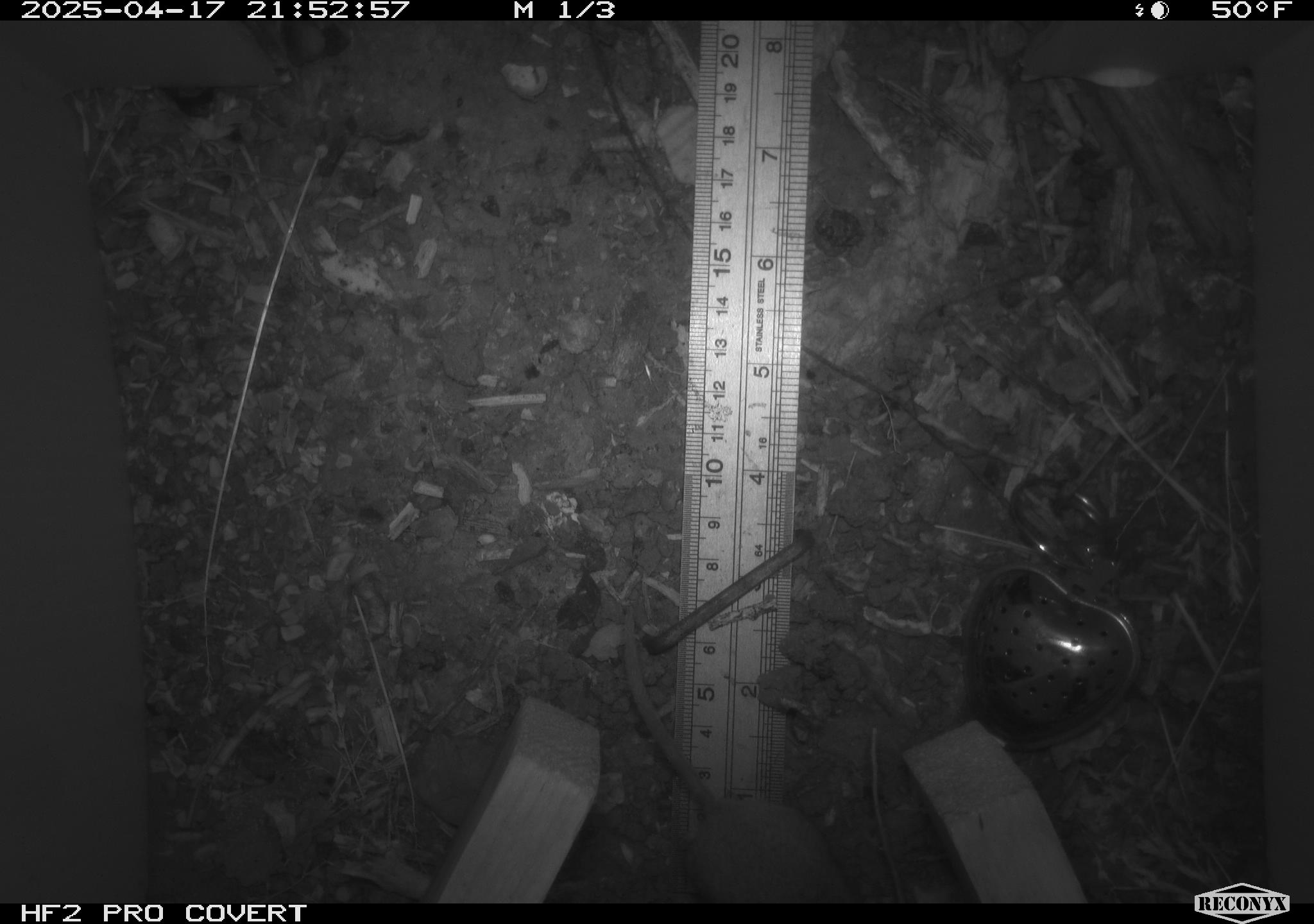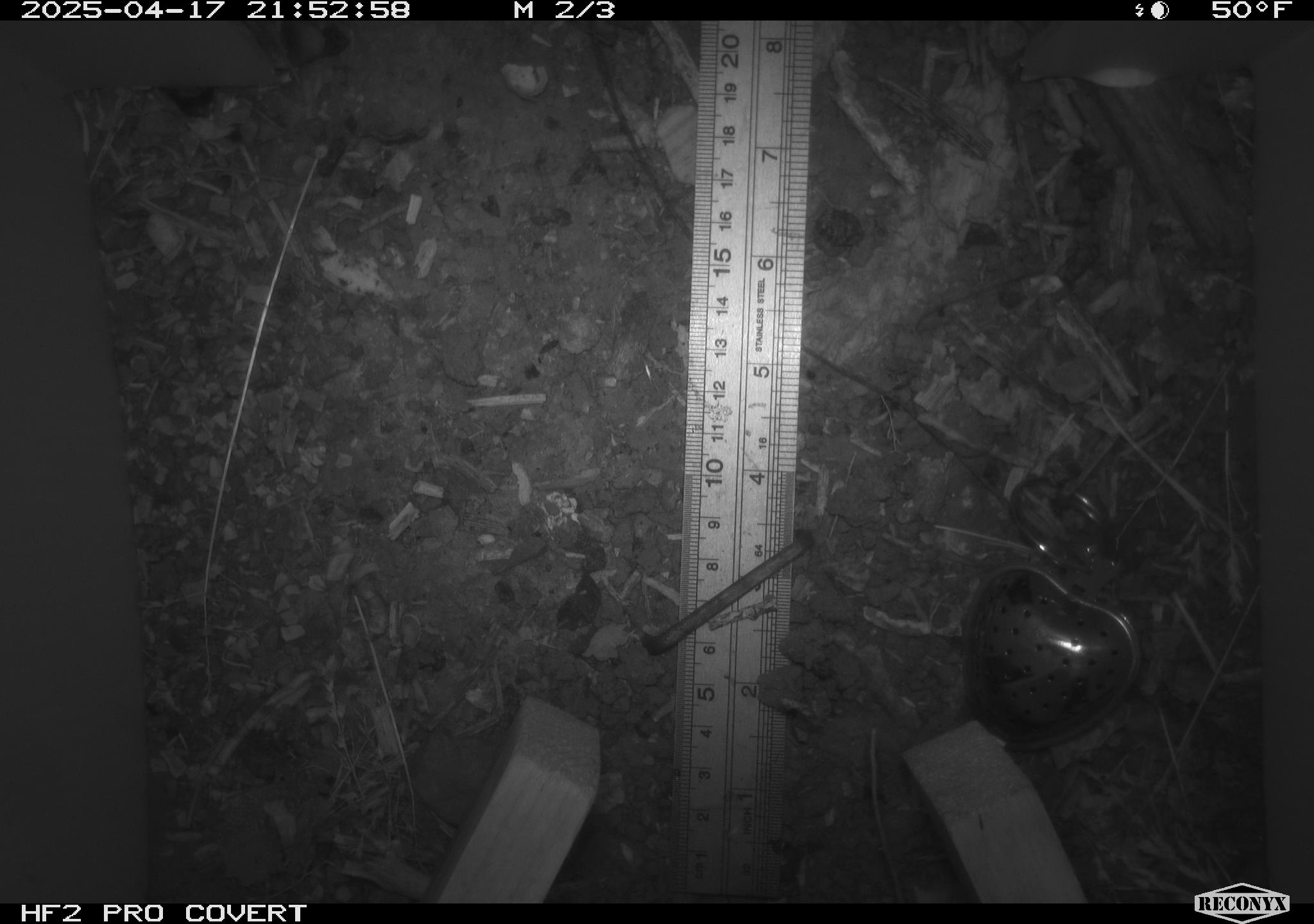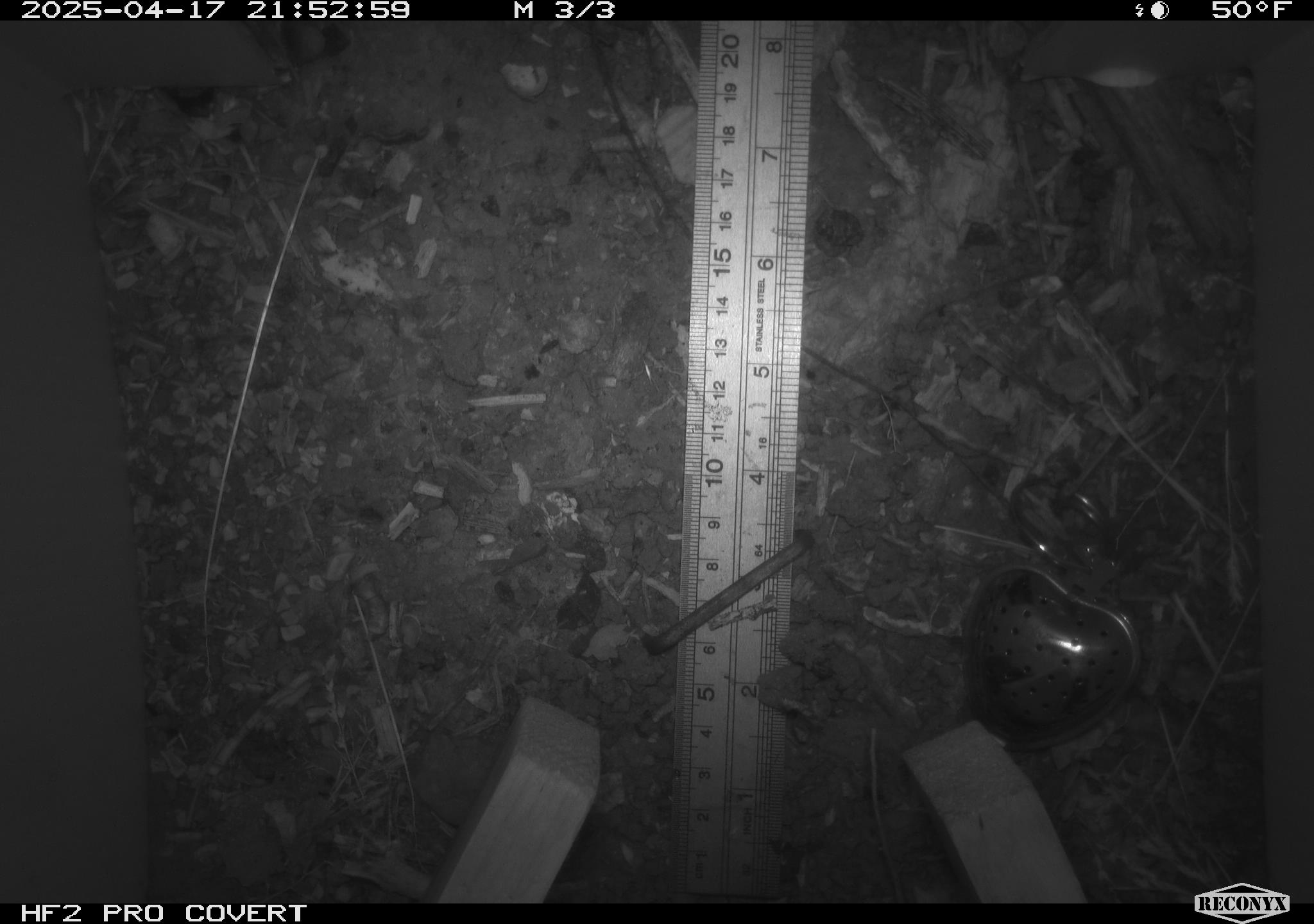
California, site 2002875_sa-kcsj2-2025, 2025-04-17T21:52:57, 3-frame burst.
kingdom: Animalia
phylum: Chordata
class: Mammalia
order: Rodentia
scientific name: Rodentia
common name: rodent